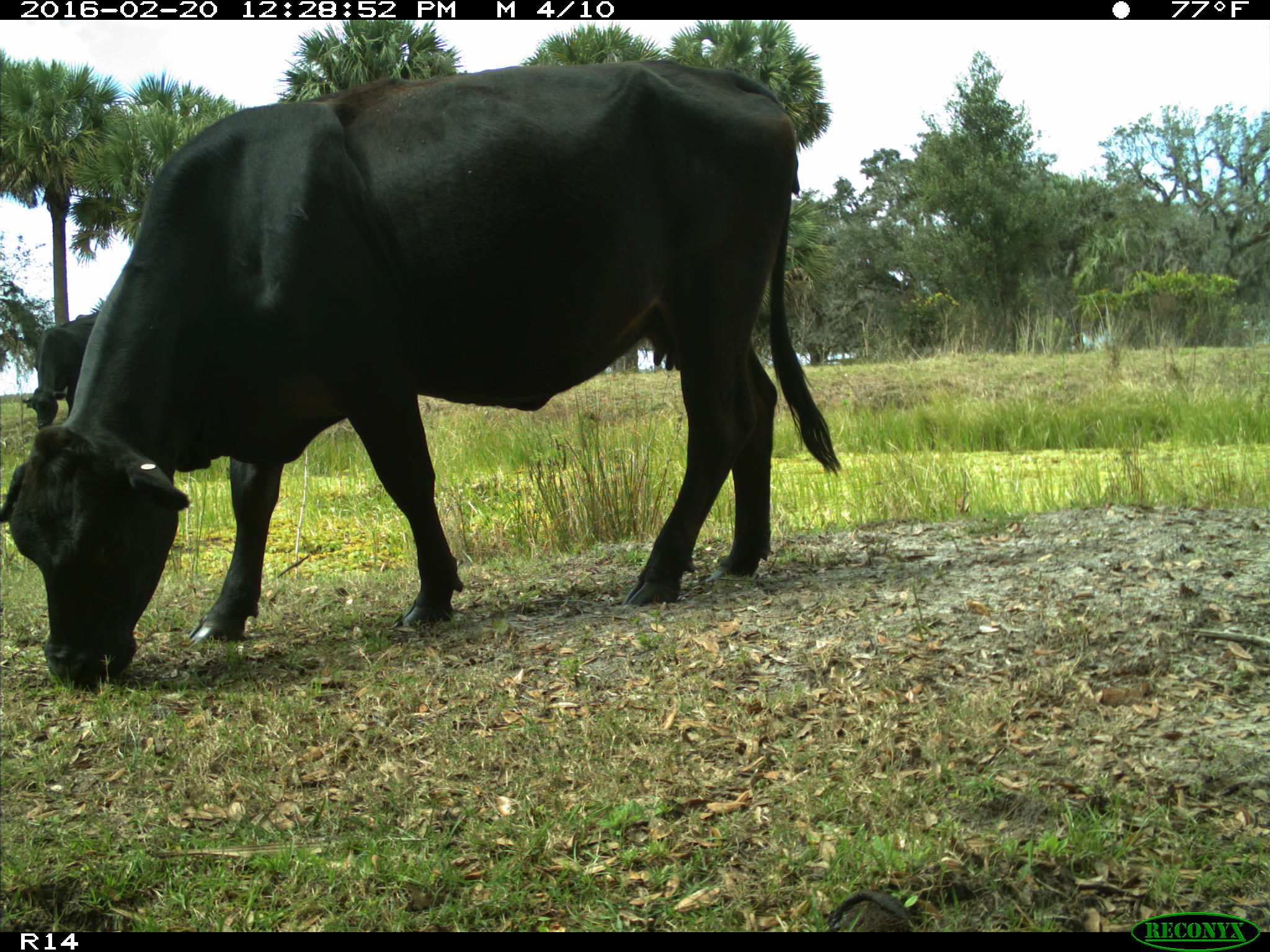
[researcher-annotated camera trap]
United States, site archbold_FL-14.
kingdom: Animalia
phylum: Chordata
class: Mammalia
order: Artiodactyla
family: Bovidae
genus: Bos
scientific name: Bos taurus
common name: domestic cow